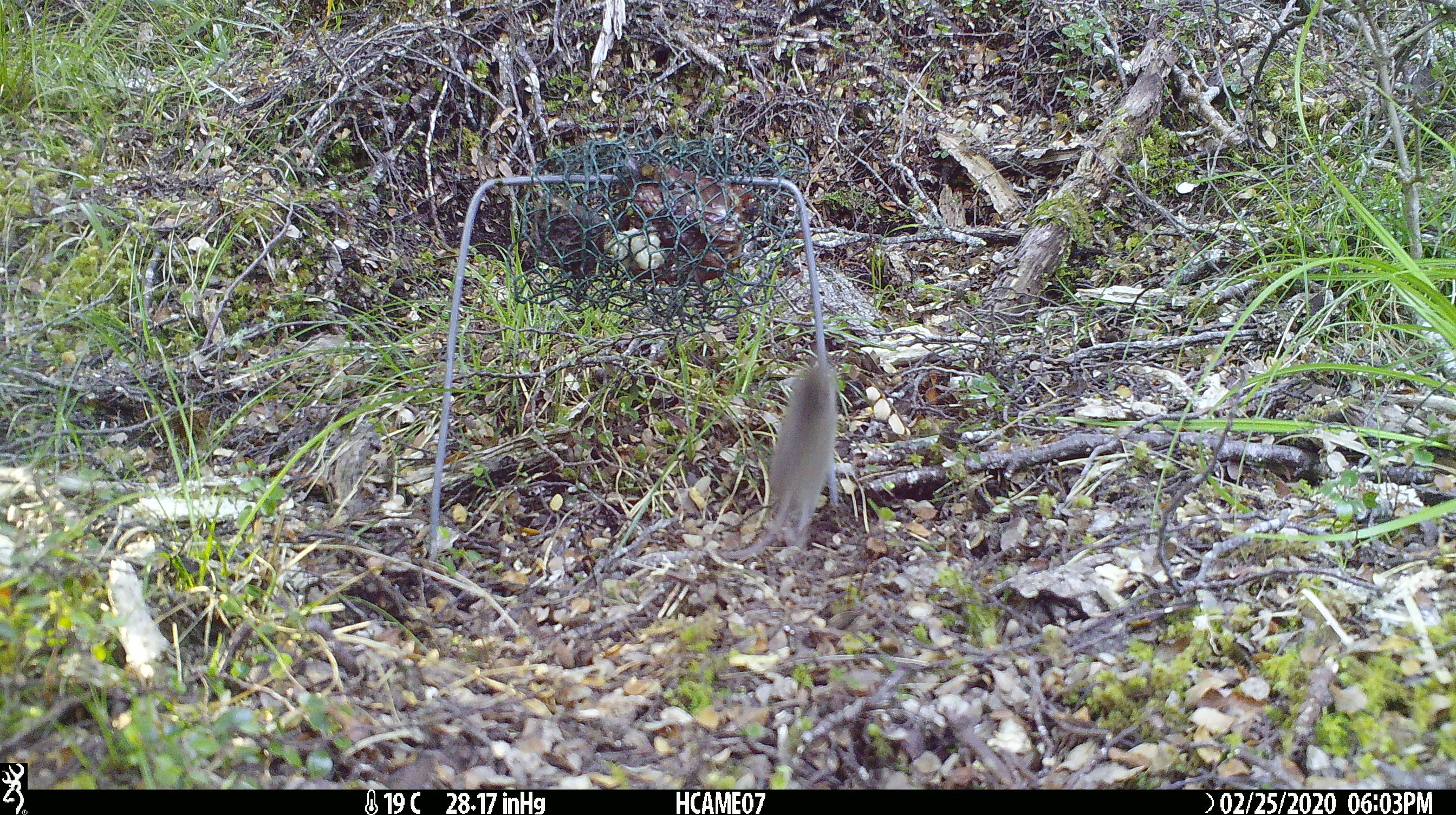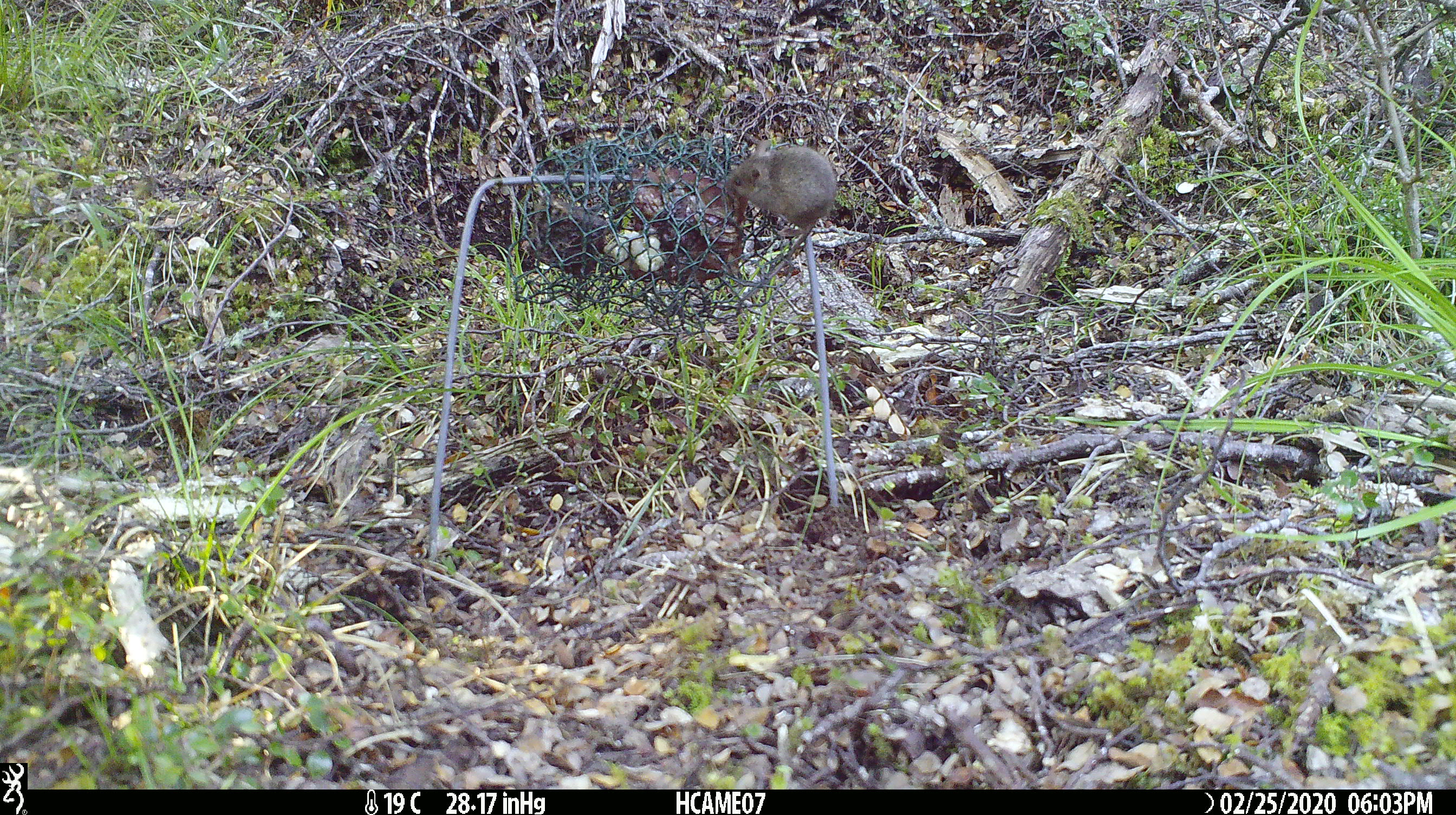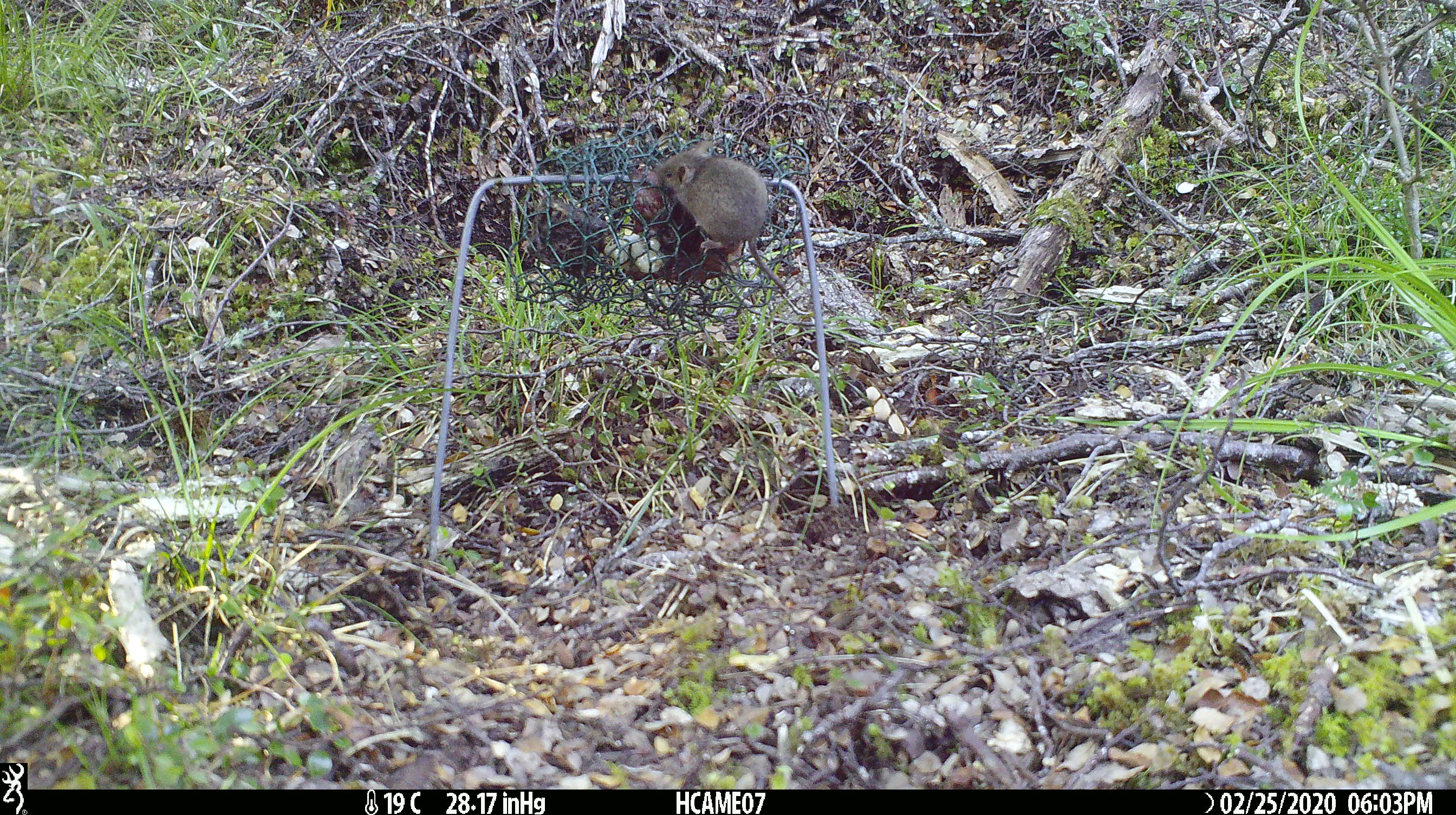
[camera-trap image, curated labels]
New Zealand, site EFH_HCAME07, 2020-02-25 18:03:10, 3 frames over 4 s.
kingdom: Animalia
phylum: Chordata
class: Mammalia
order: Rodentia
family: Muridae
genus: Mus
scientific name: Mus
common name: mouse